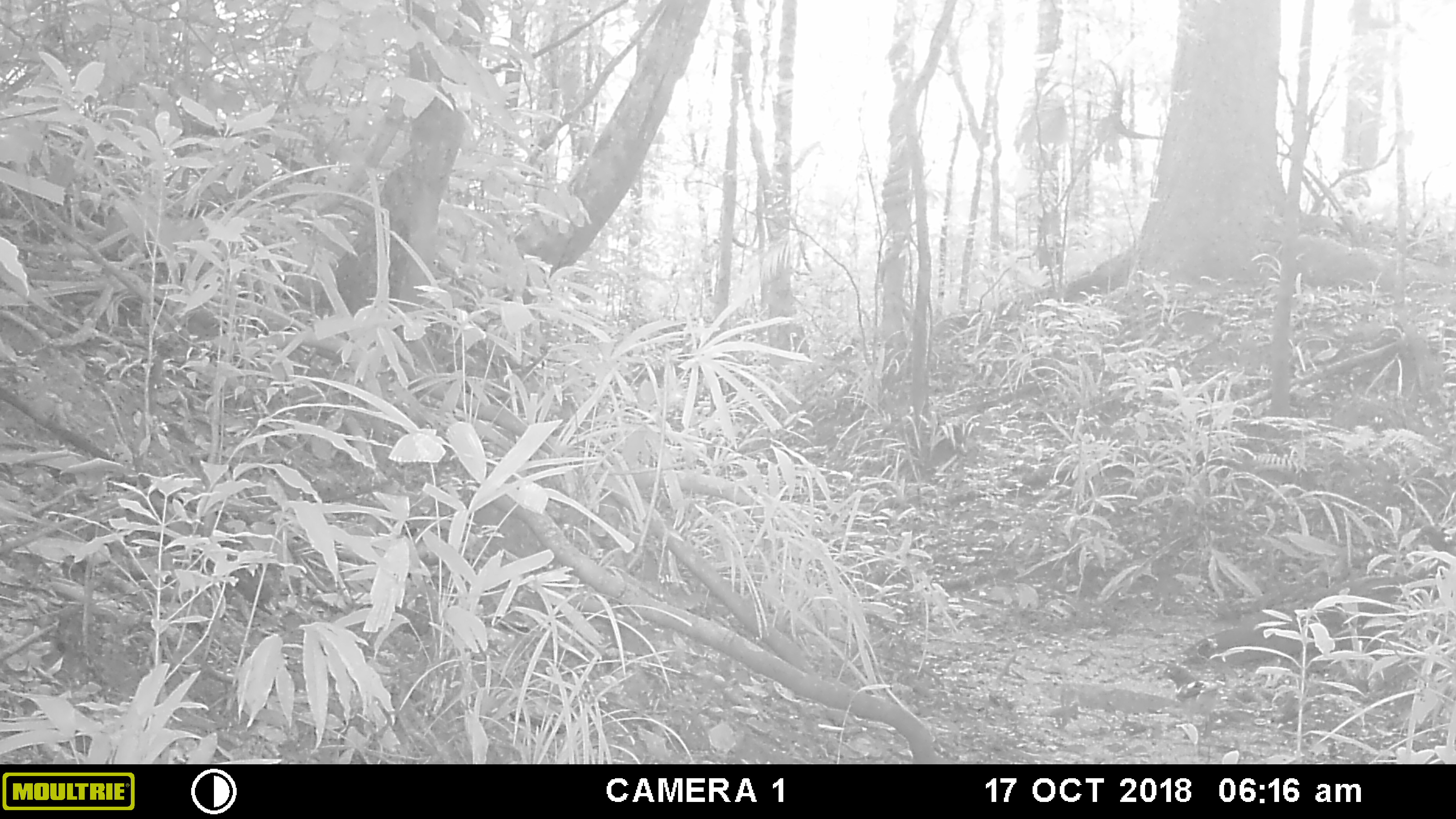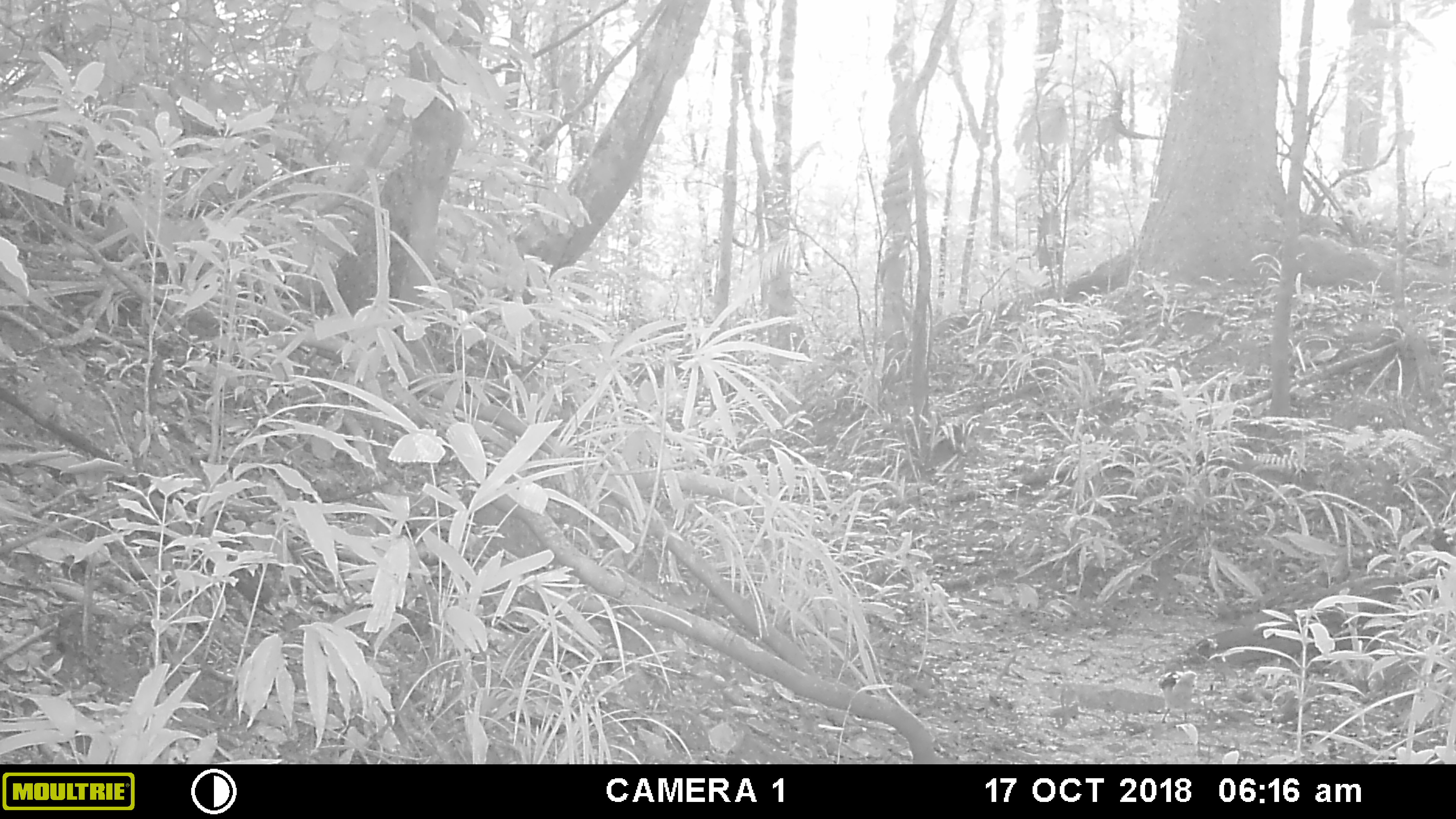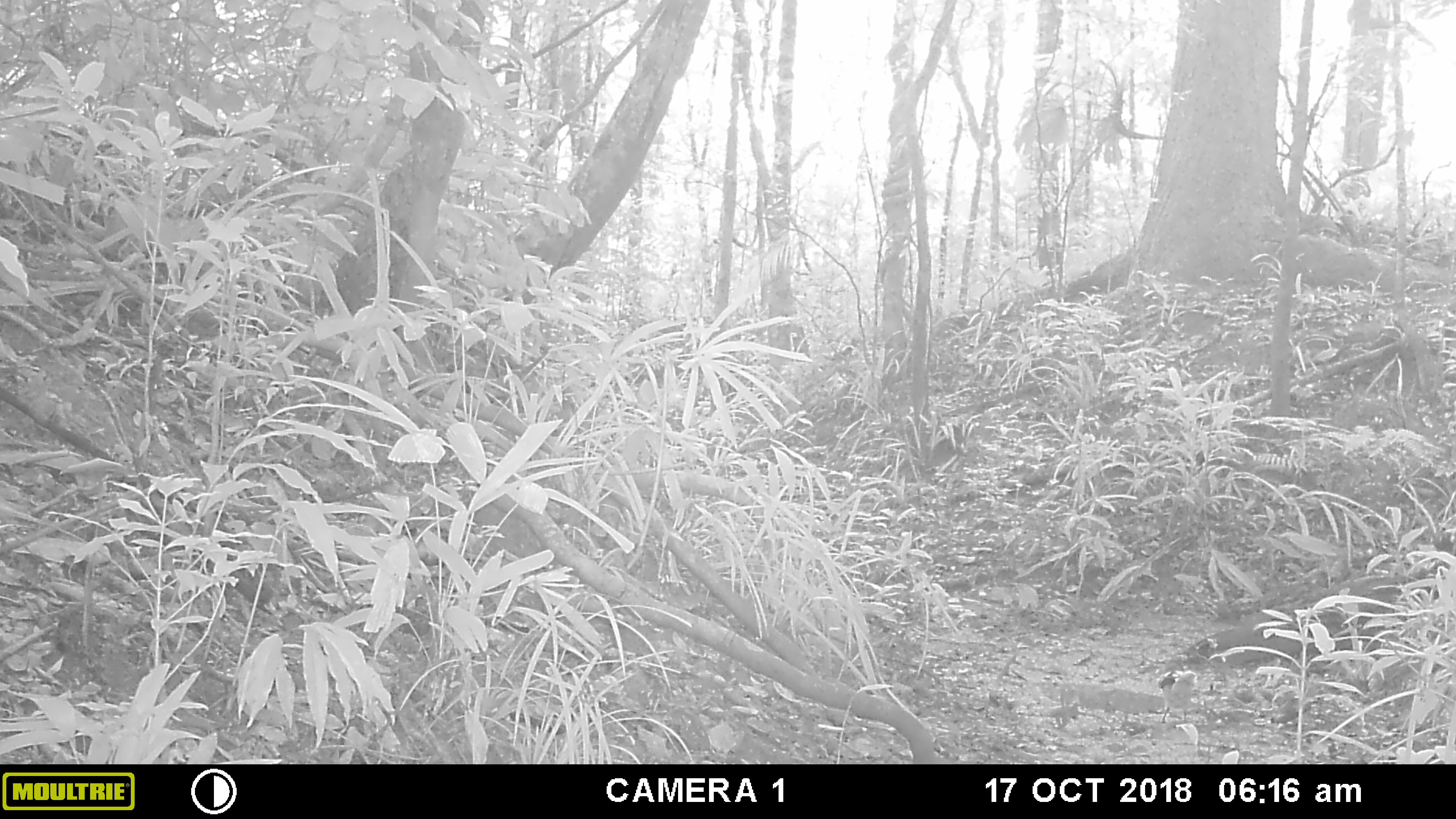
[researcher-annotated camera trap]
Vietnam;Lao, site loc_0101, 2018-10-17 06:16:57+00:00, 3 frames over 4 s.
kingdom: Animalia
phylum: Chordata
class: Aves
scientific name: Aves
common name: bird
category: unidentified bird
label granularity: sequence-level